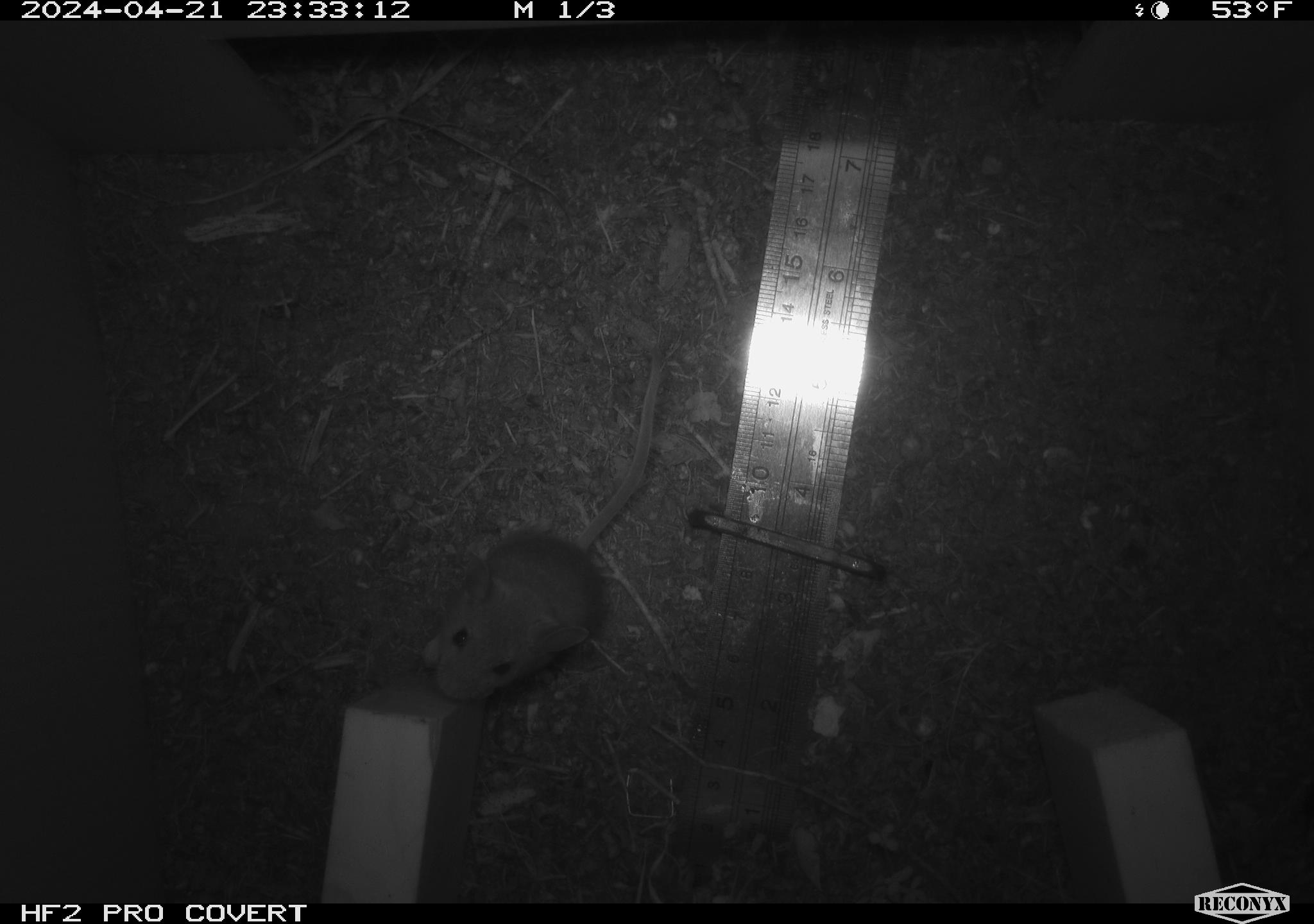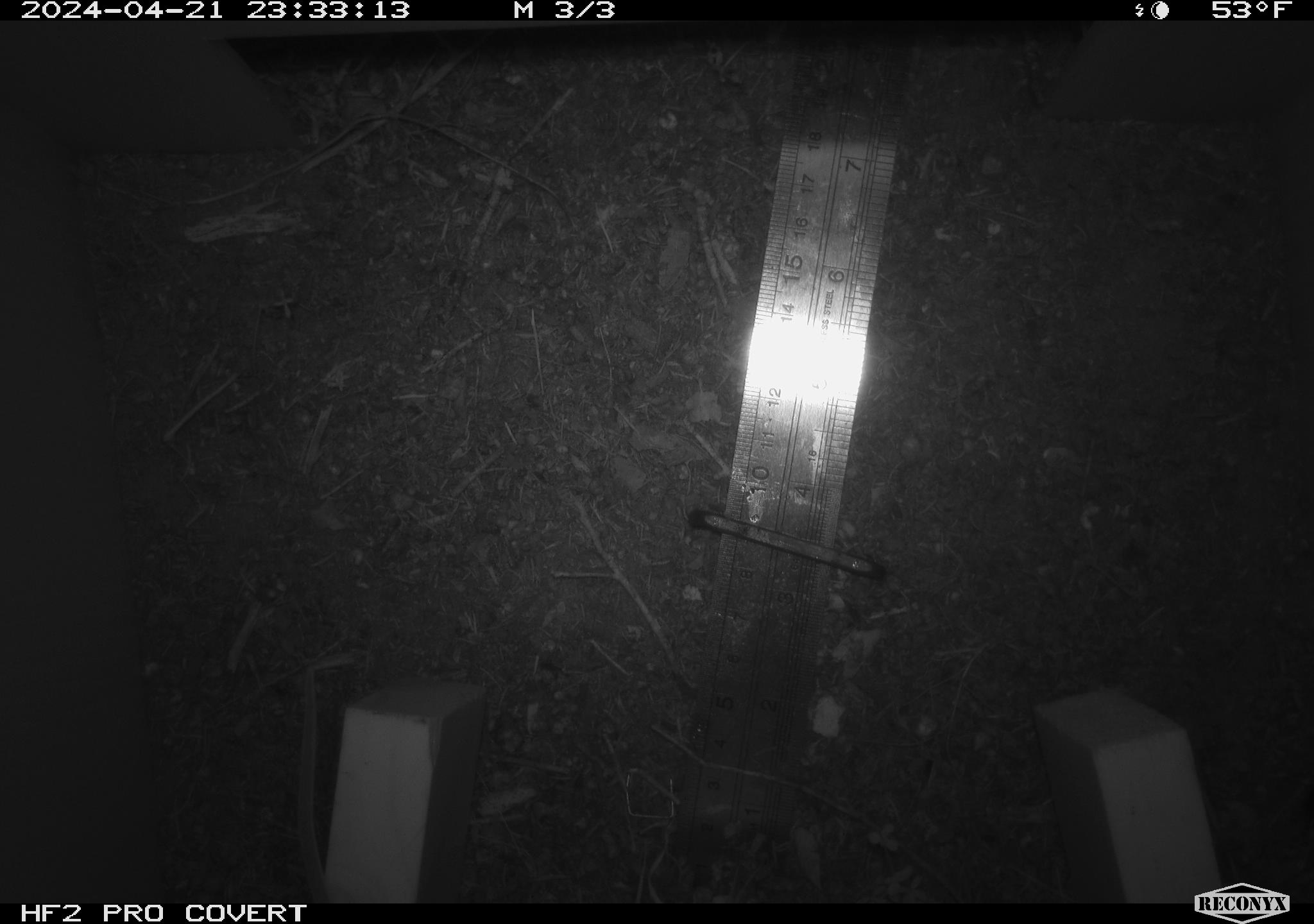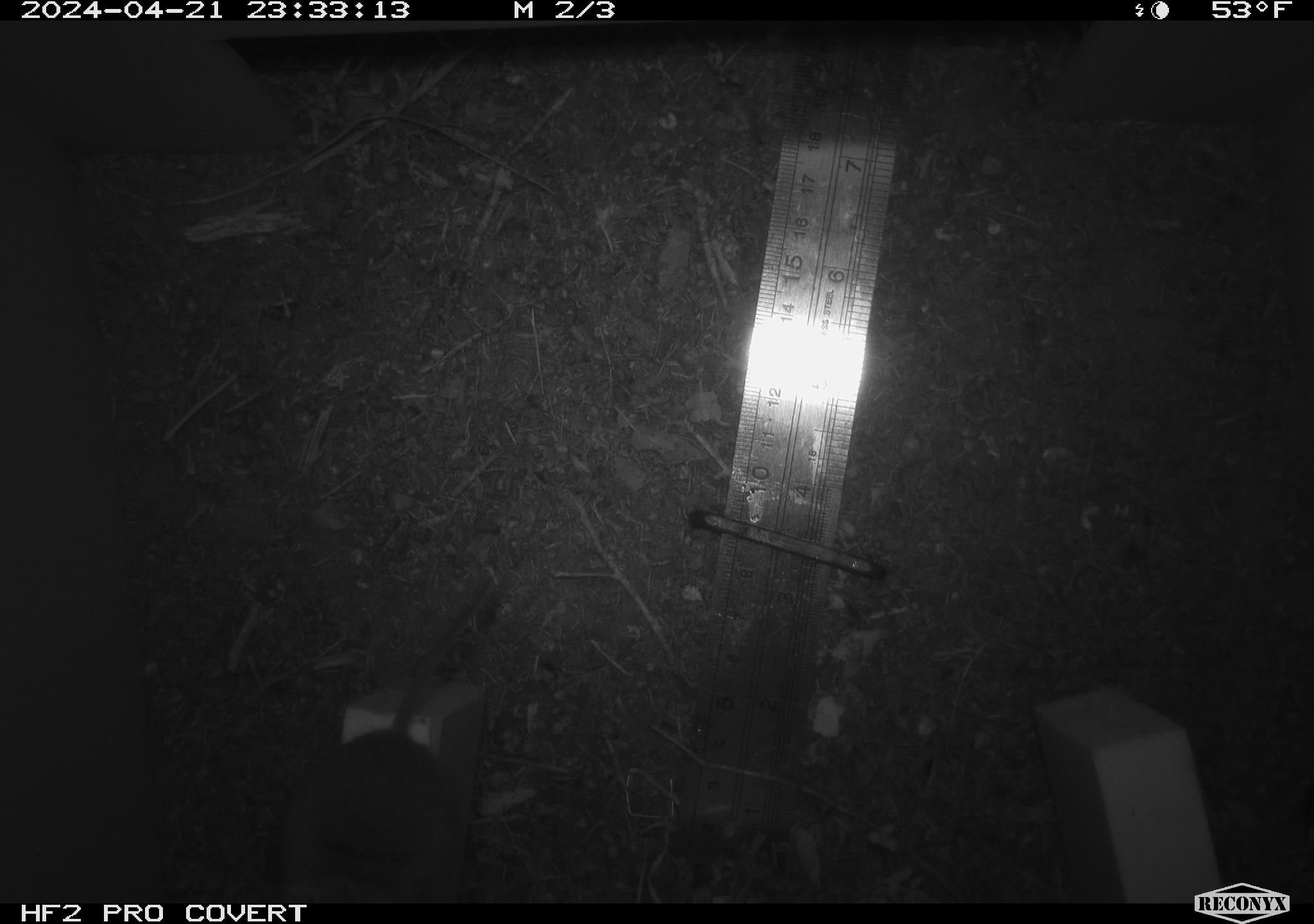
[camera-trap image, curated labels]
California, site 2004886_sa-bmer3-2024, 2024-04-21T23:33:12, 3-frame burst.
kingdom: Animalia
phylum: Chordata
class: Mammalia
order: Rodentia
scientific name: Rodentia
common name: mouse species